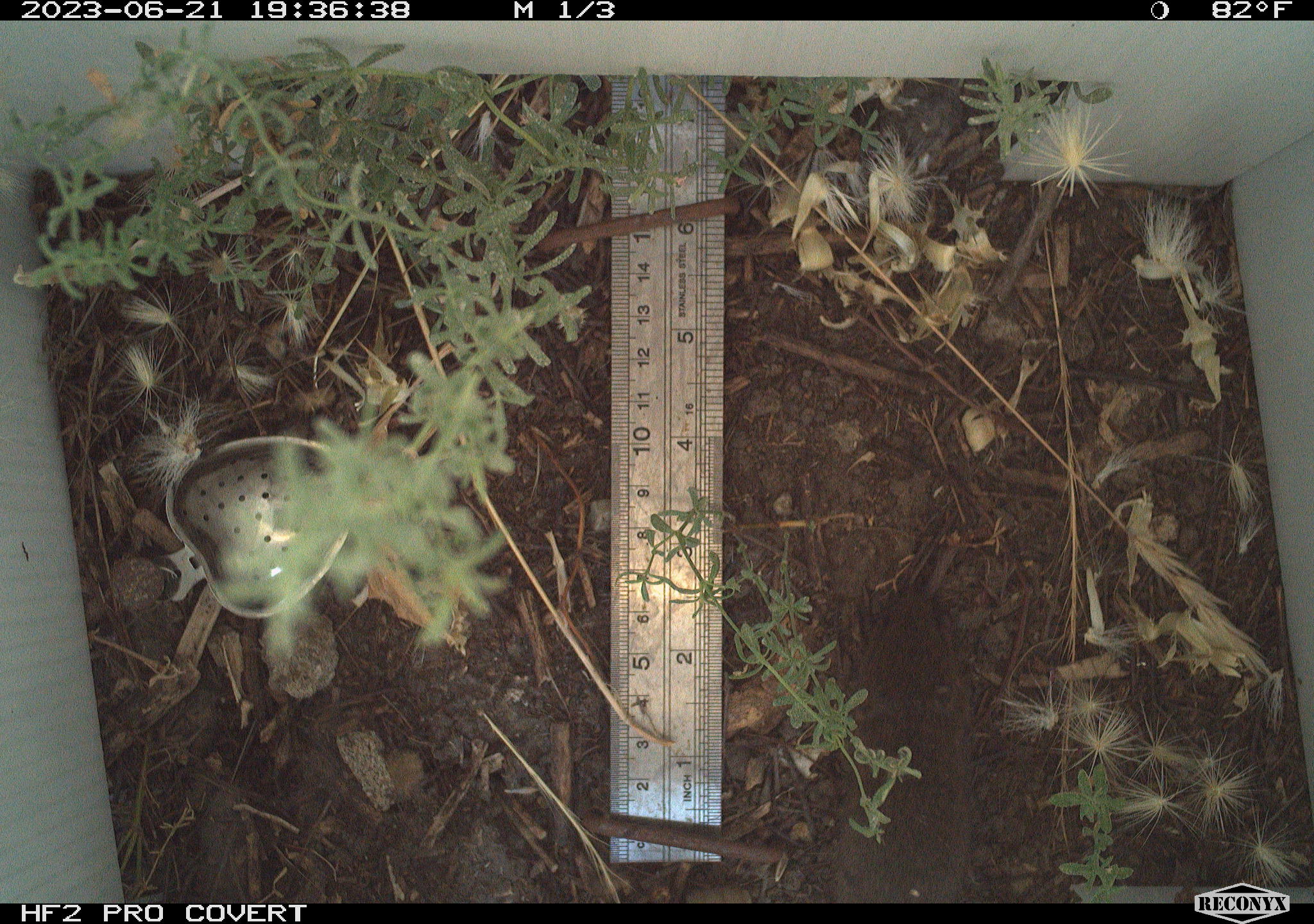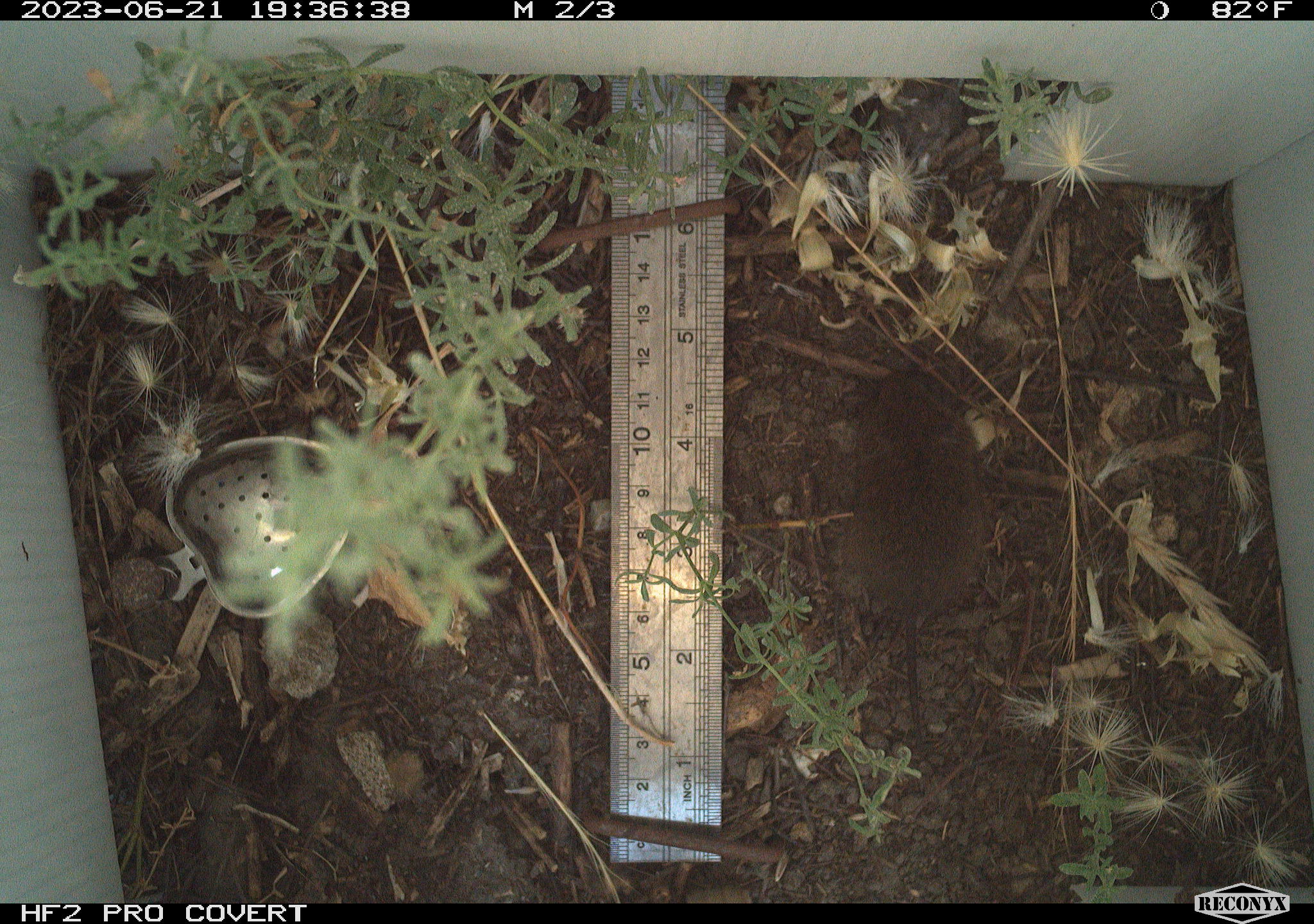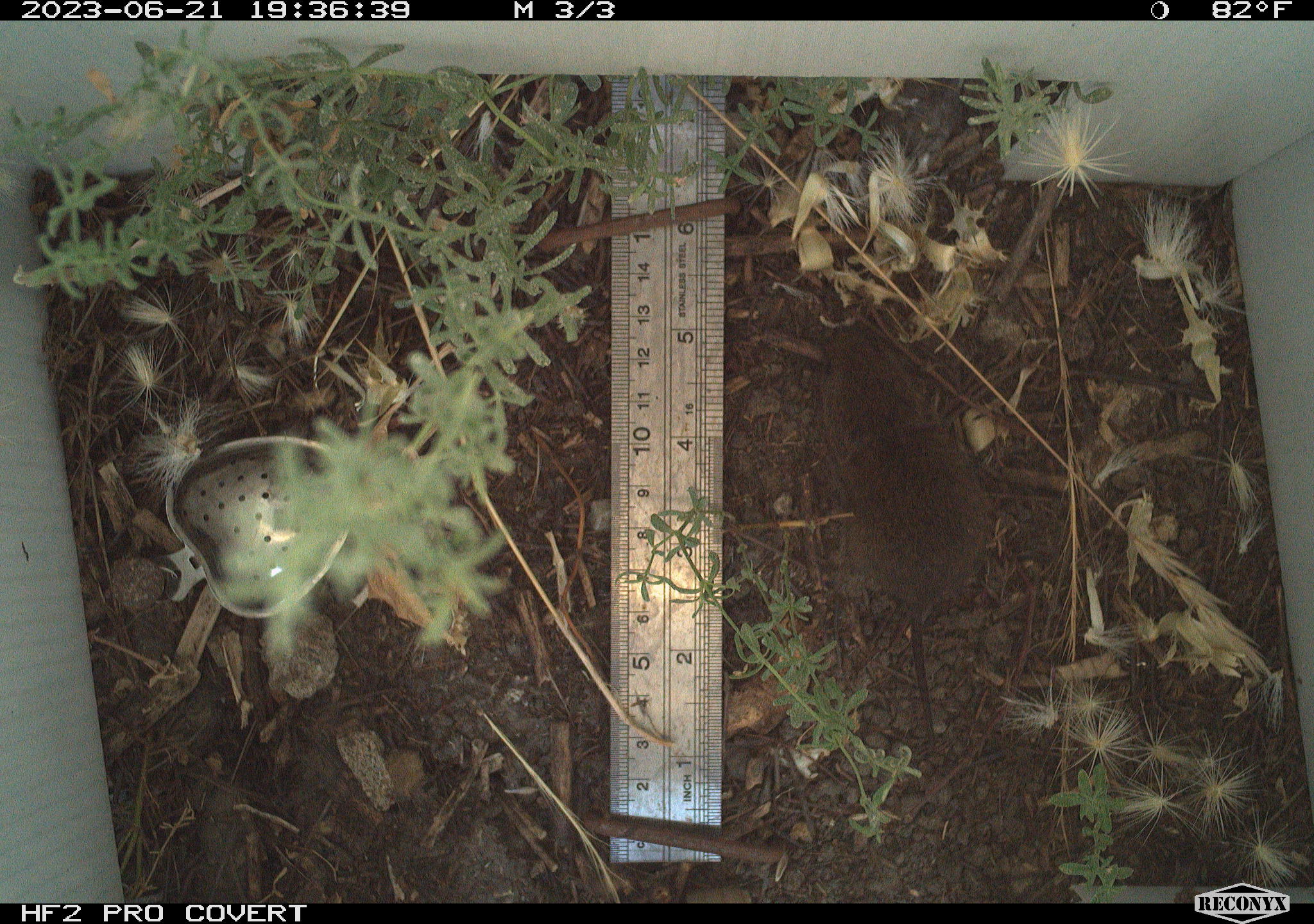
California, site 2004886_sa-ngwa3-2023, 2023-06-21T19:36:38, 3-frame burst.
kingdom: Animalia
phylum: Chordata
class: Mammalia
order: Rodentia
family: Cricetidae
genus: Microtus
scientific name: Microtus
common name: meadow vole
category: microtus species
Microtus species (meadow vole) (Microtus).